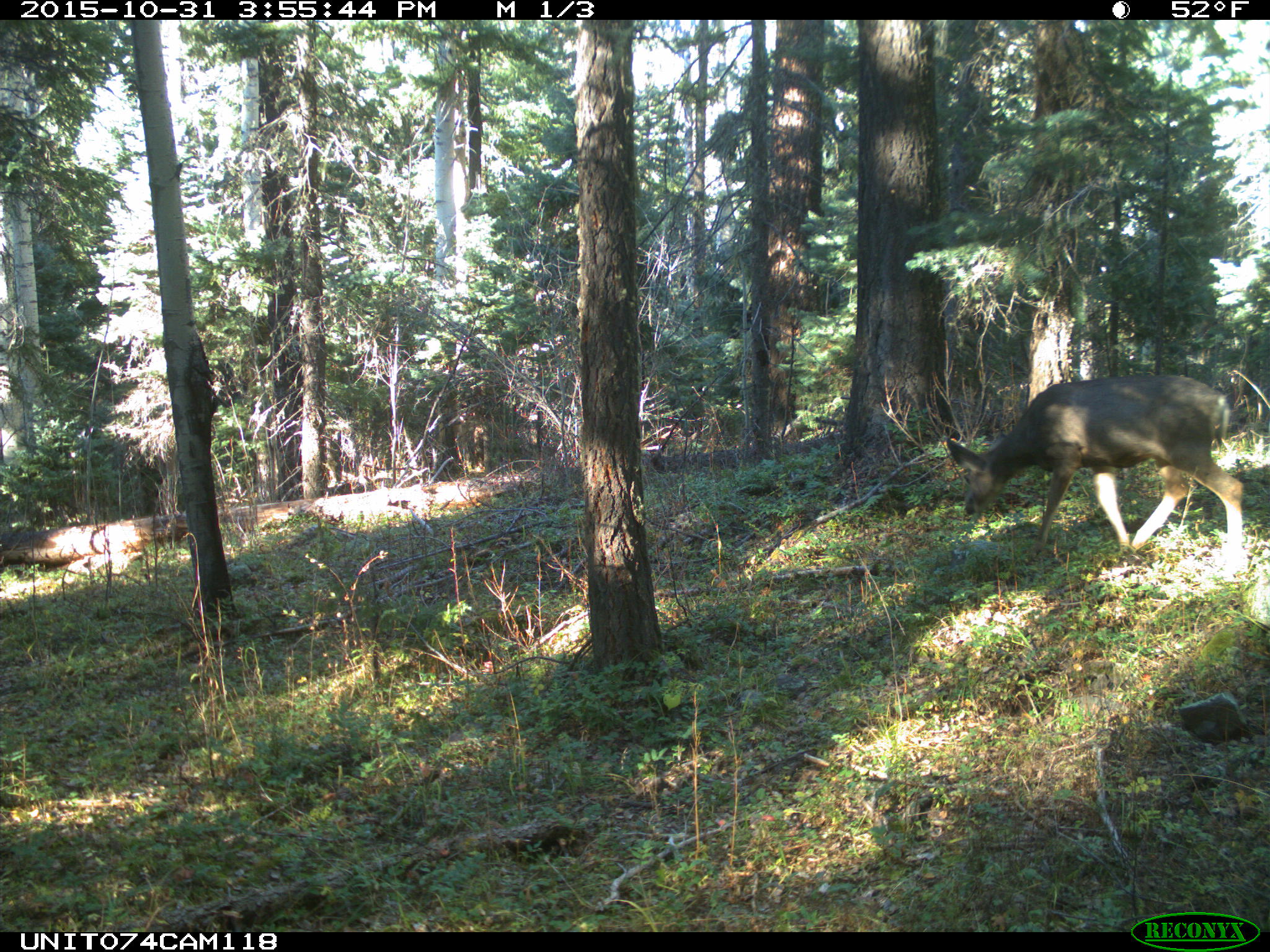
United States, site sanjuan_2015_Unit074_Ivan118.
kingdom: Animalia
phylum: Chordata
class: Mammalia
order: Artiodactyla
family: Cervidae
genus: Odocoileus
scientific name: Odocoileus hemionus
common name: mule deer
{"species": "Odocoileus hemionus (mule deer)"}